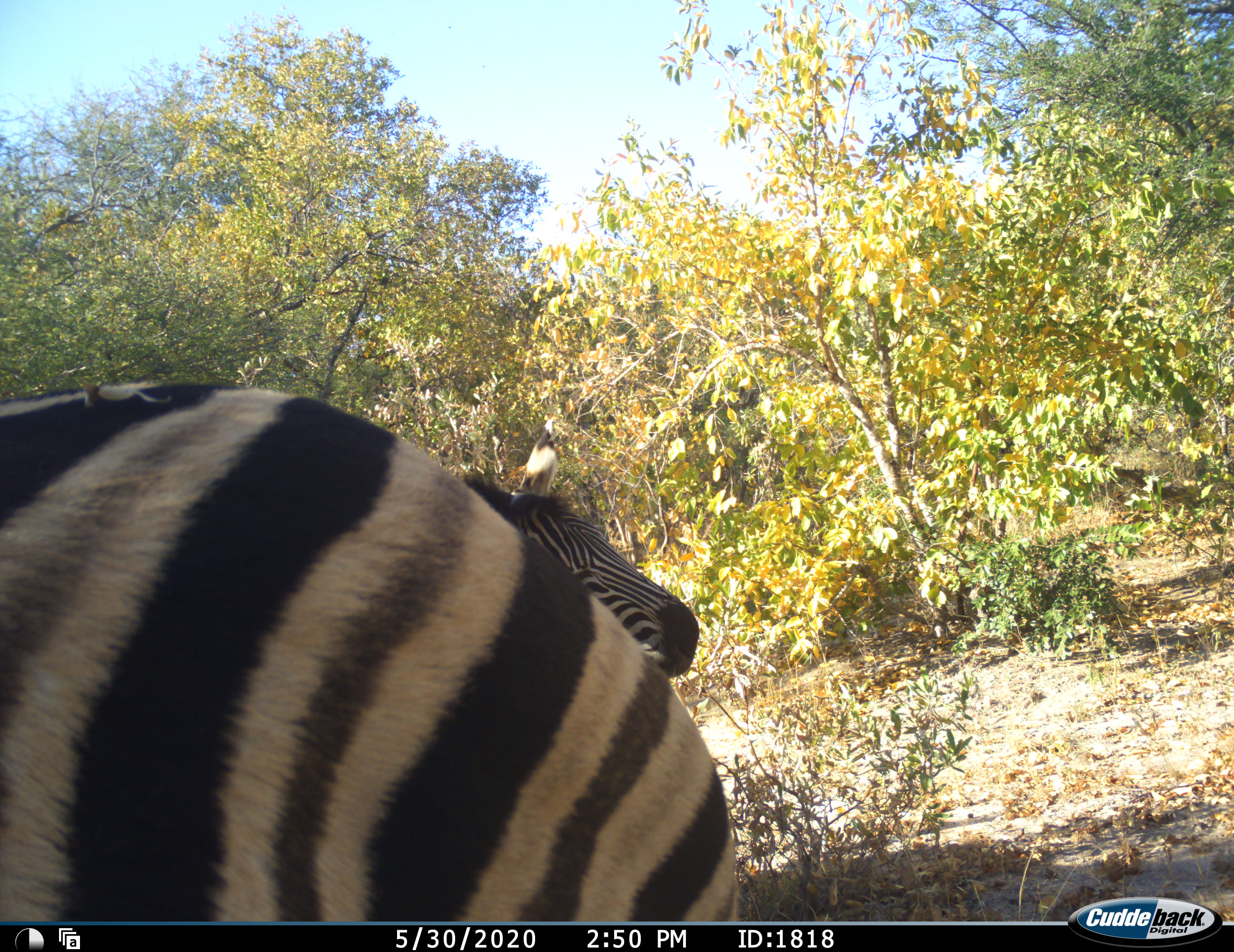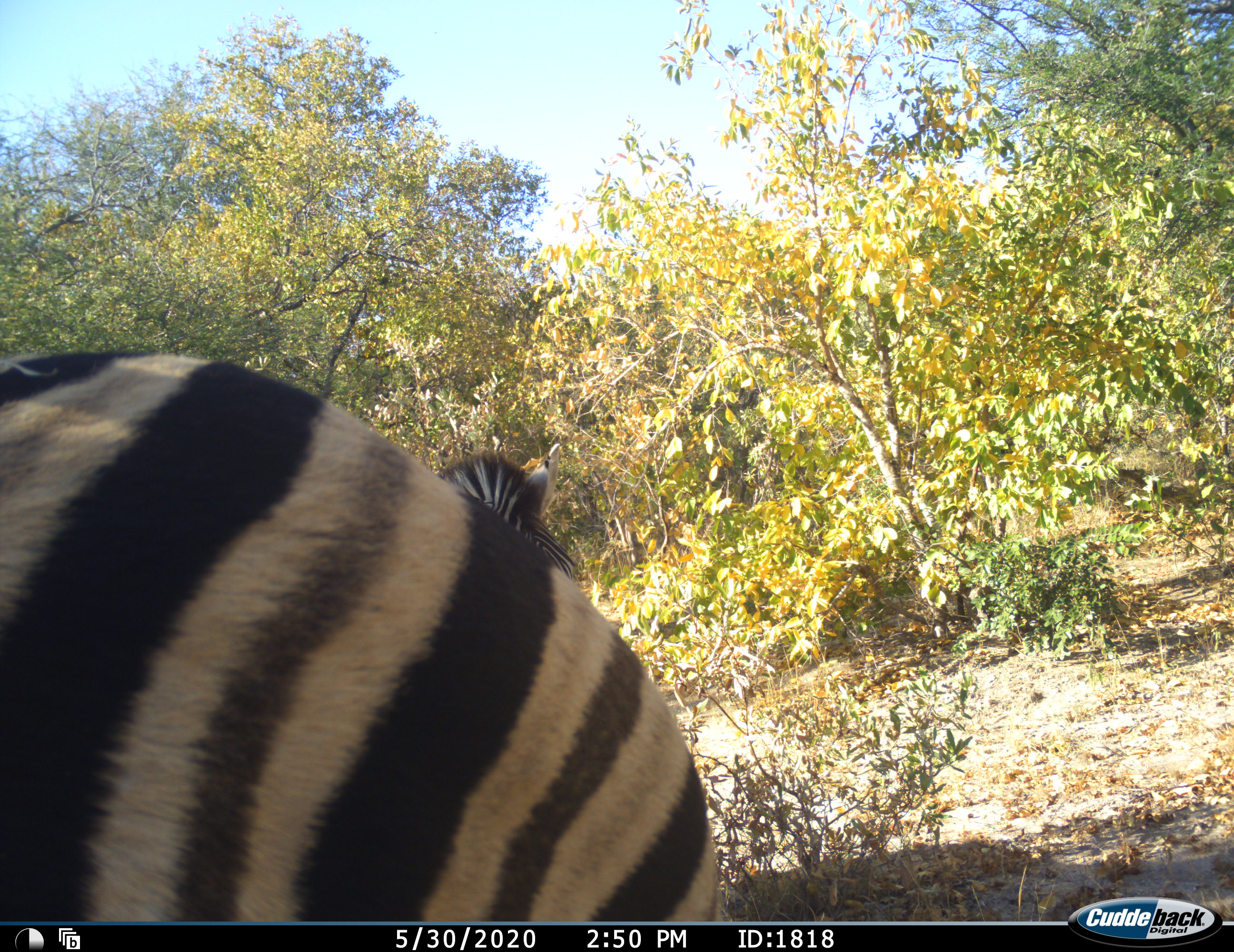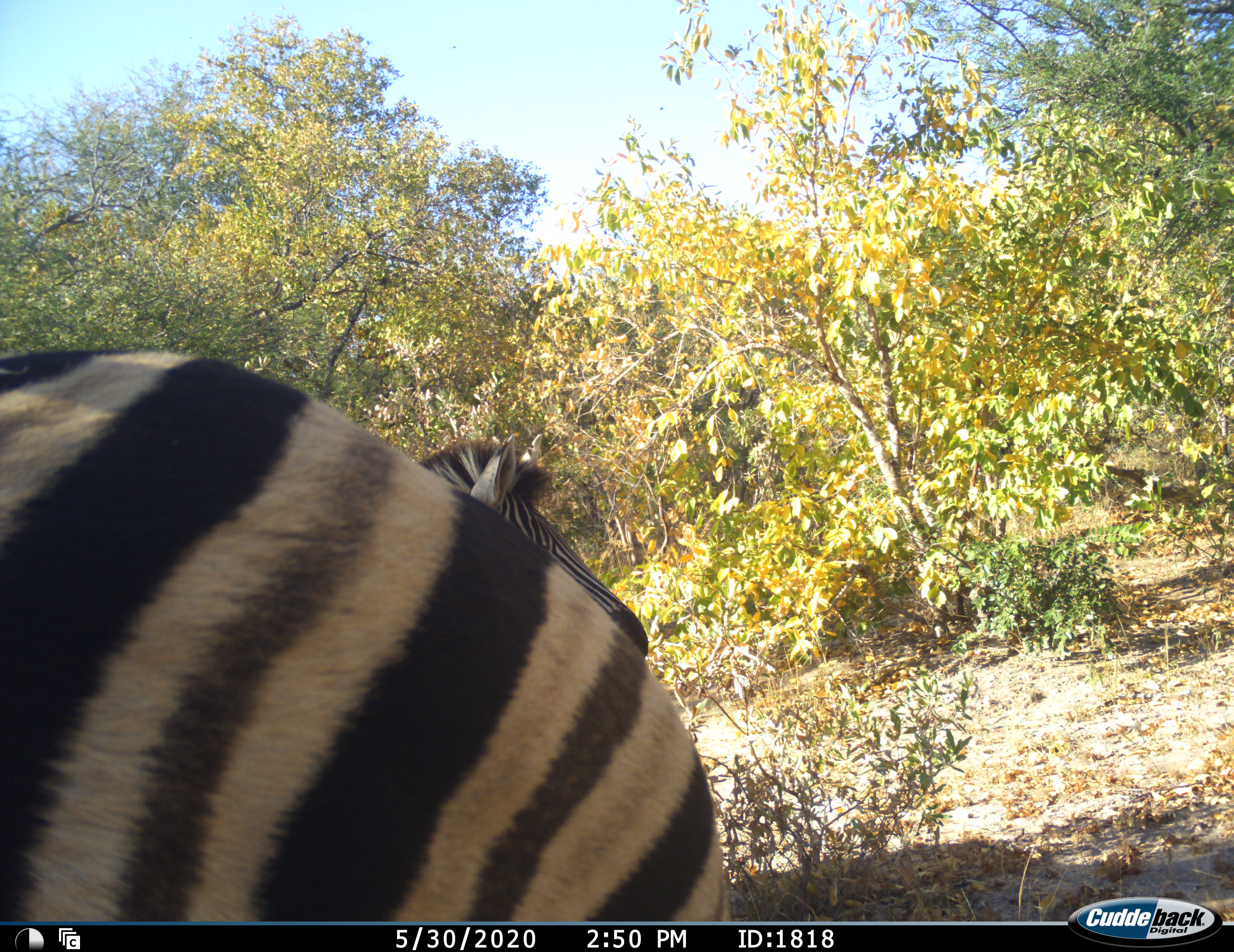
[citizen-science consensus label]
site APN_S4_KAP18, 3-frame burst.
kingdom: Animalia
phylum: Chordata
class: Mammalia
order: Perissodactyla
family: Equidae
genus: Equus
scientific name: Equus quagga burchellii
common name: burchell's zebra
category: zebraburchells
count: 2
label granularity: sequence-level